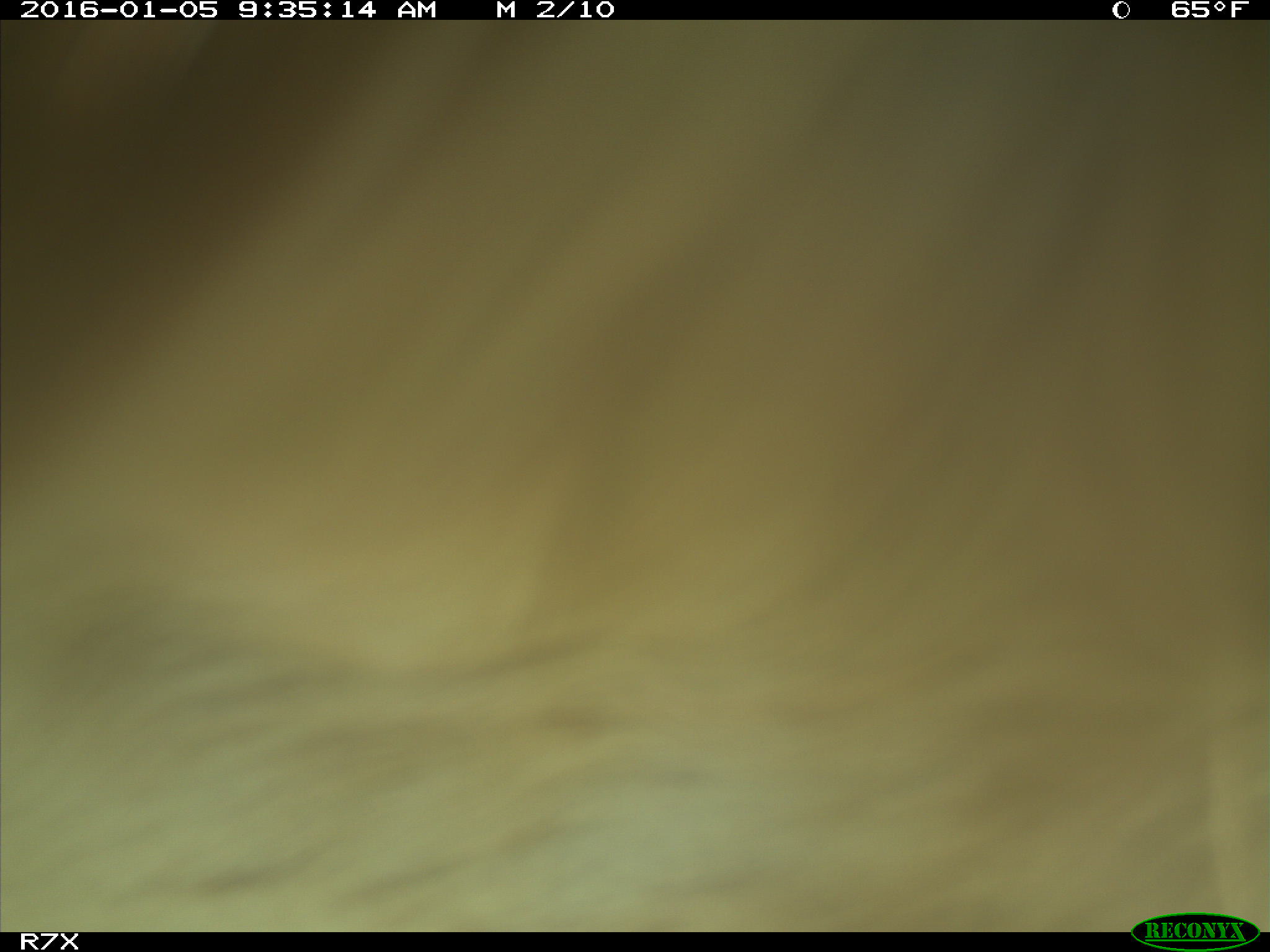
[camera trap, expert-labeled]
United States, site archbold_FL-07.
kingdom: Animalia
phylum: Chordata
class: Mammalia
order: Artiodactyla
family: Bovidae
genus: Bos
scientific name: Bos taurus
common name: domestic cow